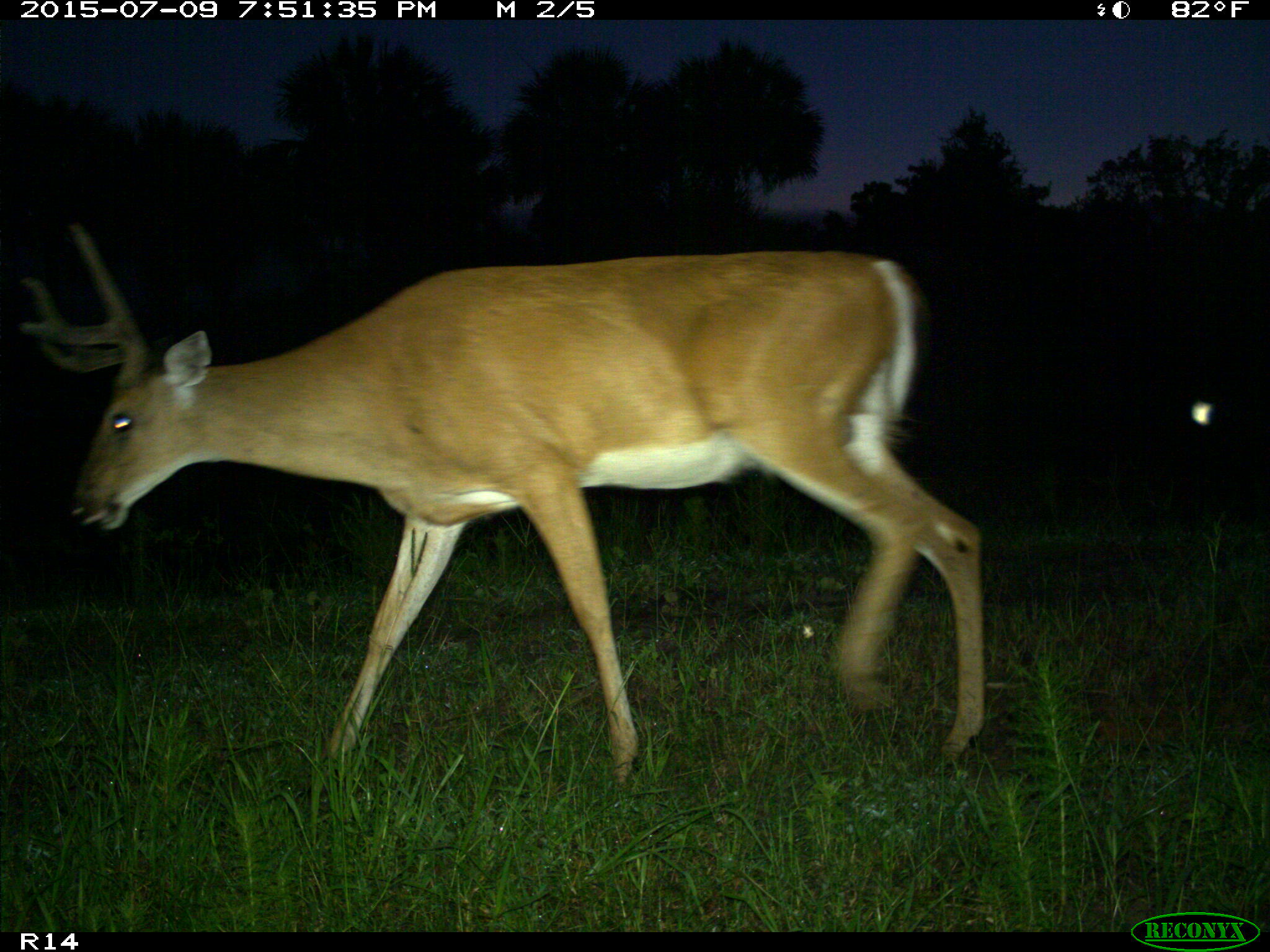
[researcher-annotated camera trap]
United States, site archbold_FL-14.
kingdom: Animalia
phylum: Chordata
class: Mammalia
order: Artiodactyla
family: Cervidae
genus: Odocoileus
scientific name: Odocoileus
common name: deer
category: unidentified deer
Unidentified deer (deer) (Odocoileus).